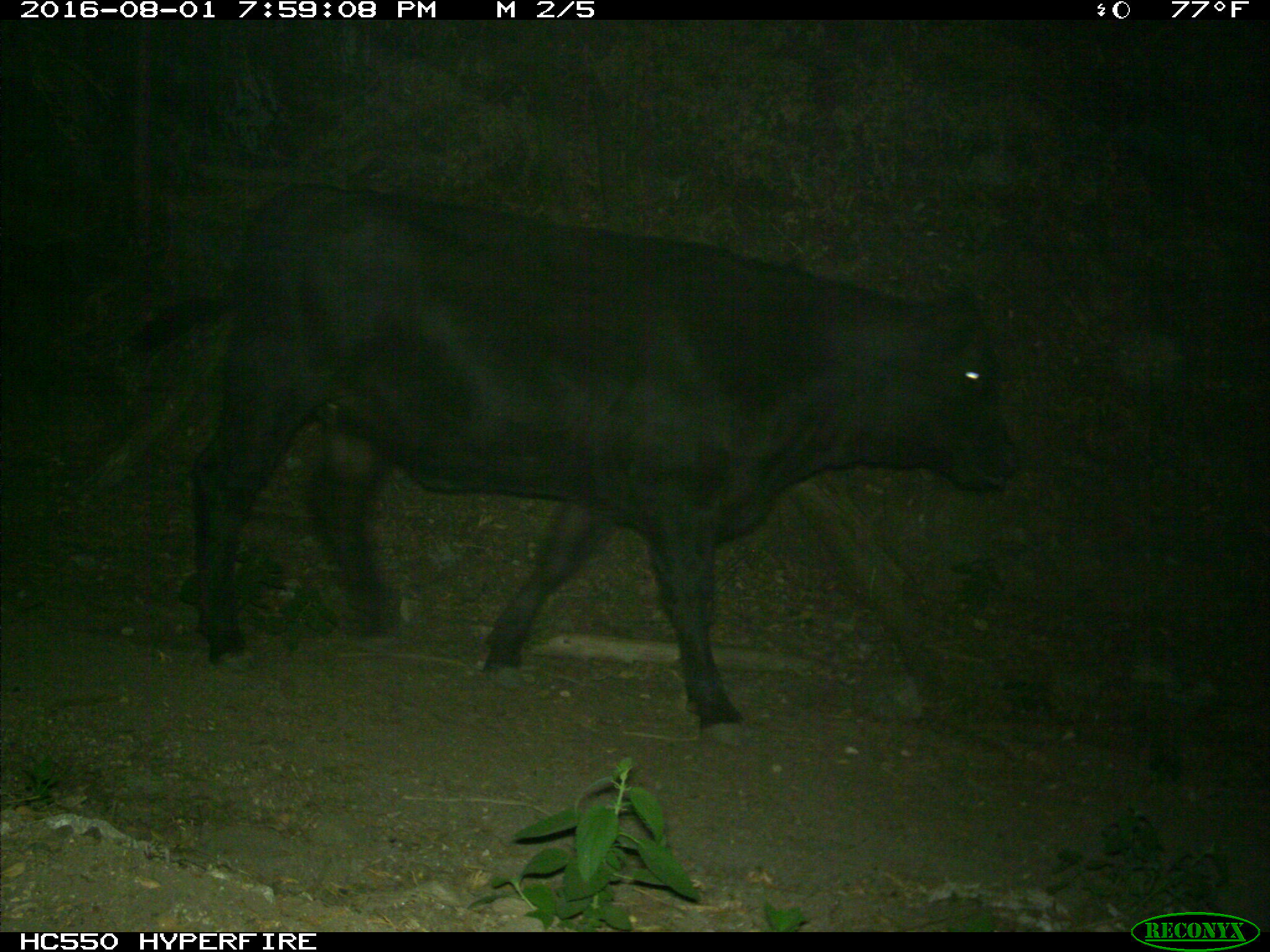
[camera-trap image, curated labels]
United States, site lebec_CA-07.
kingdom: Animalia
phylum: Chordata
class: Mammalia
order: Artiodactyla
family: Bovidae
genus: Bos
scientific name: Bos taurus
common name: domestic cow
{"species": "Bos taurus (domestic cow)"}